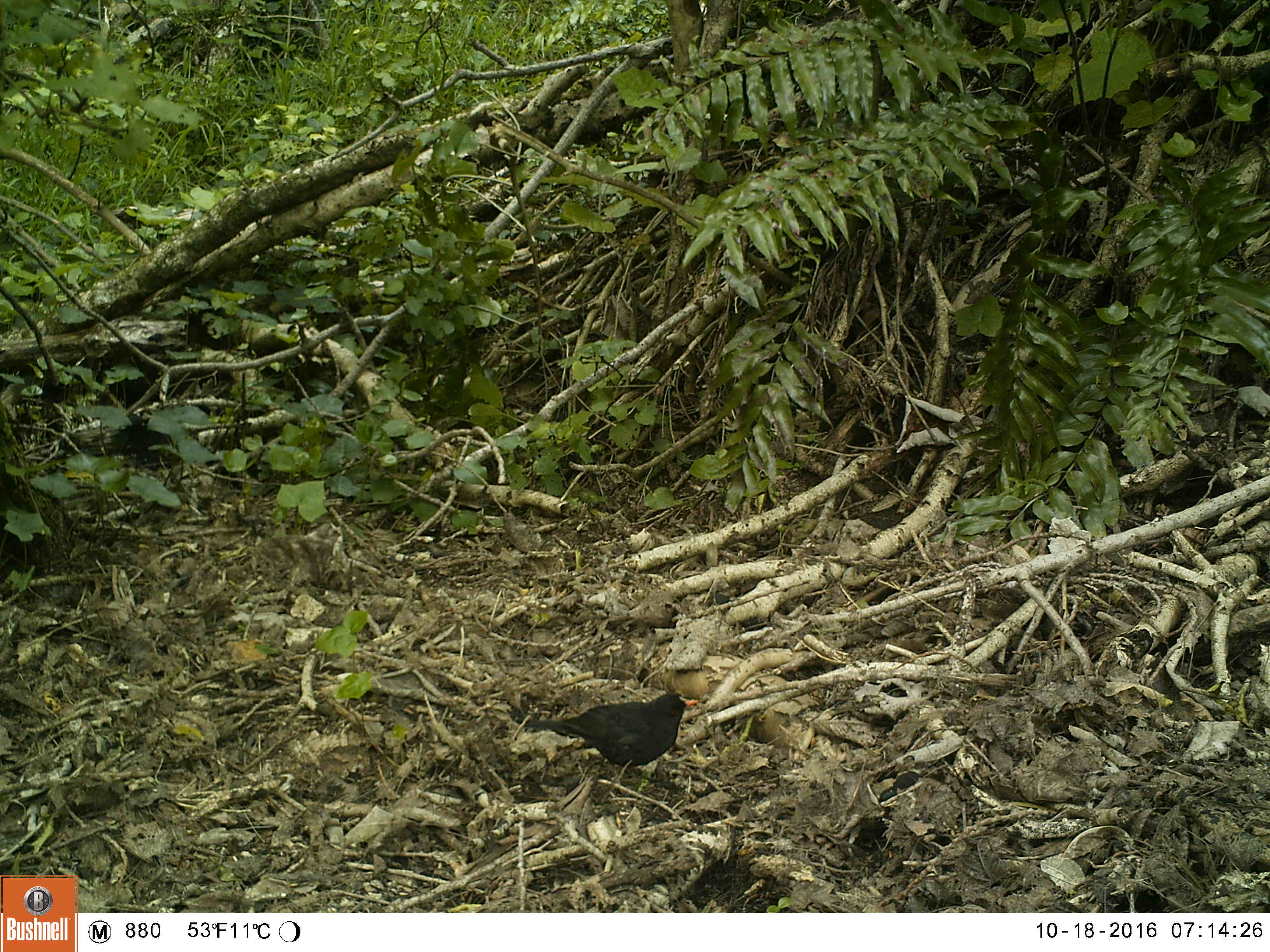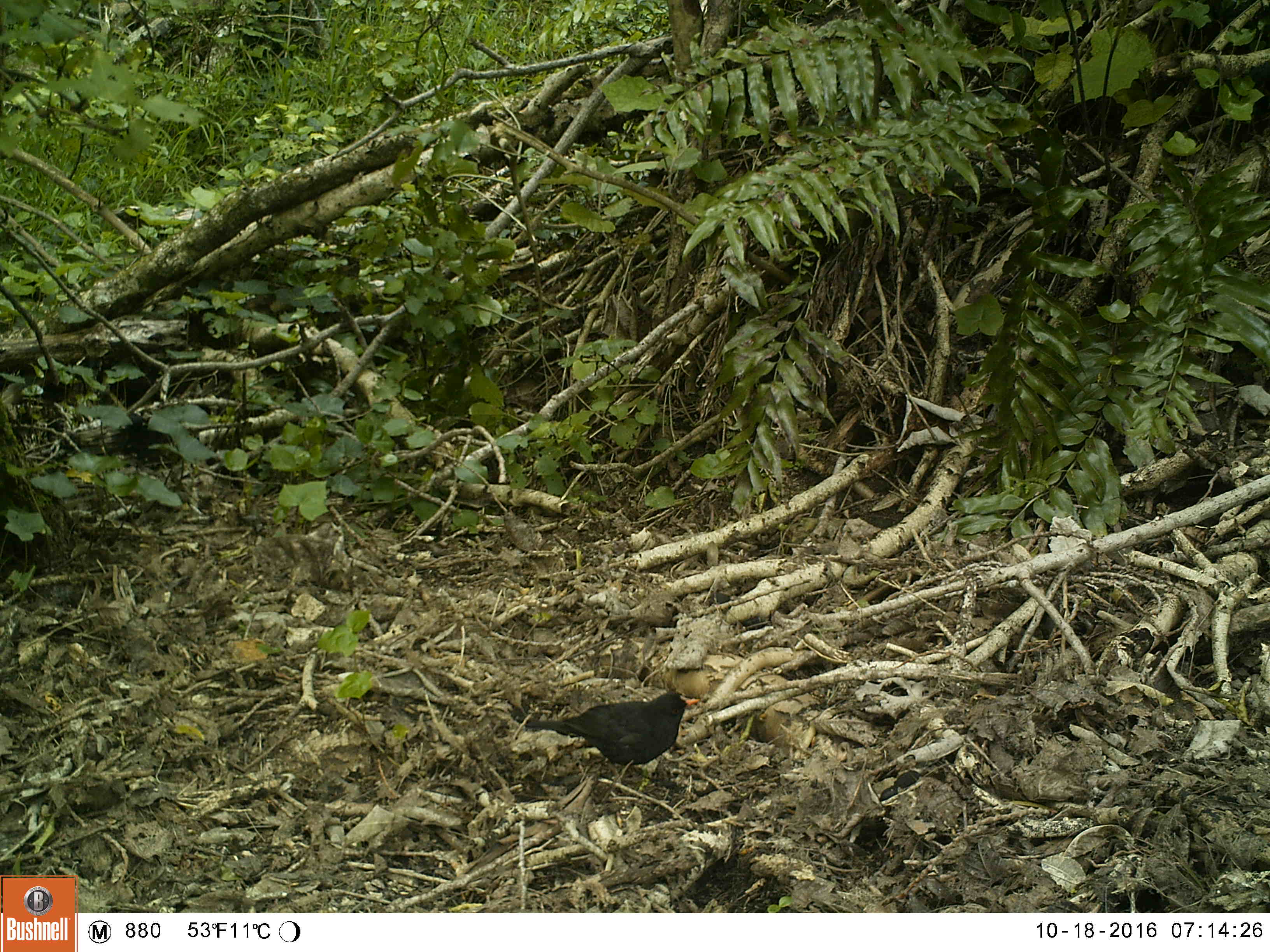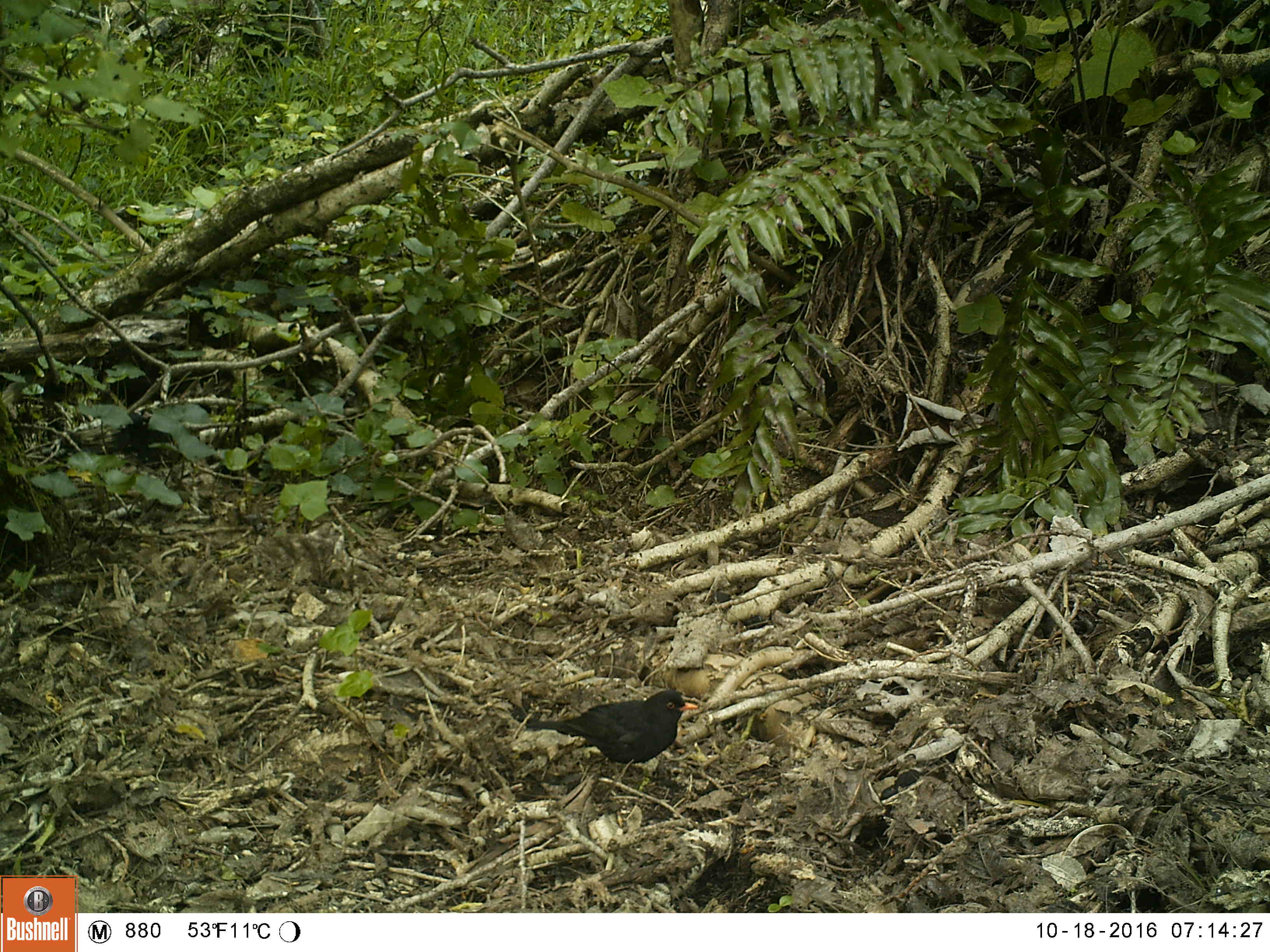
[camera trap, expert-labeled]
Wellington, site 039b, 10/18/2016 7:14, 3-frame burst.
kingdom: Animalia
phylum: Chordata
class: Aves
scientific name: Aves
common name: bird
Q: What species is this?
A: Bird (Aves).